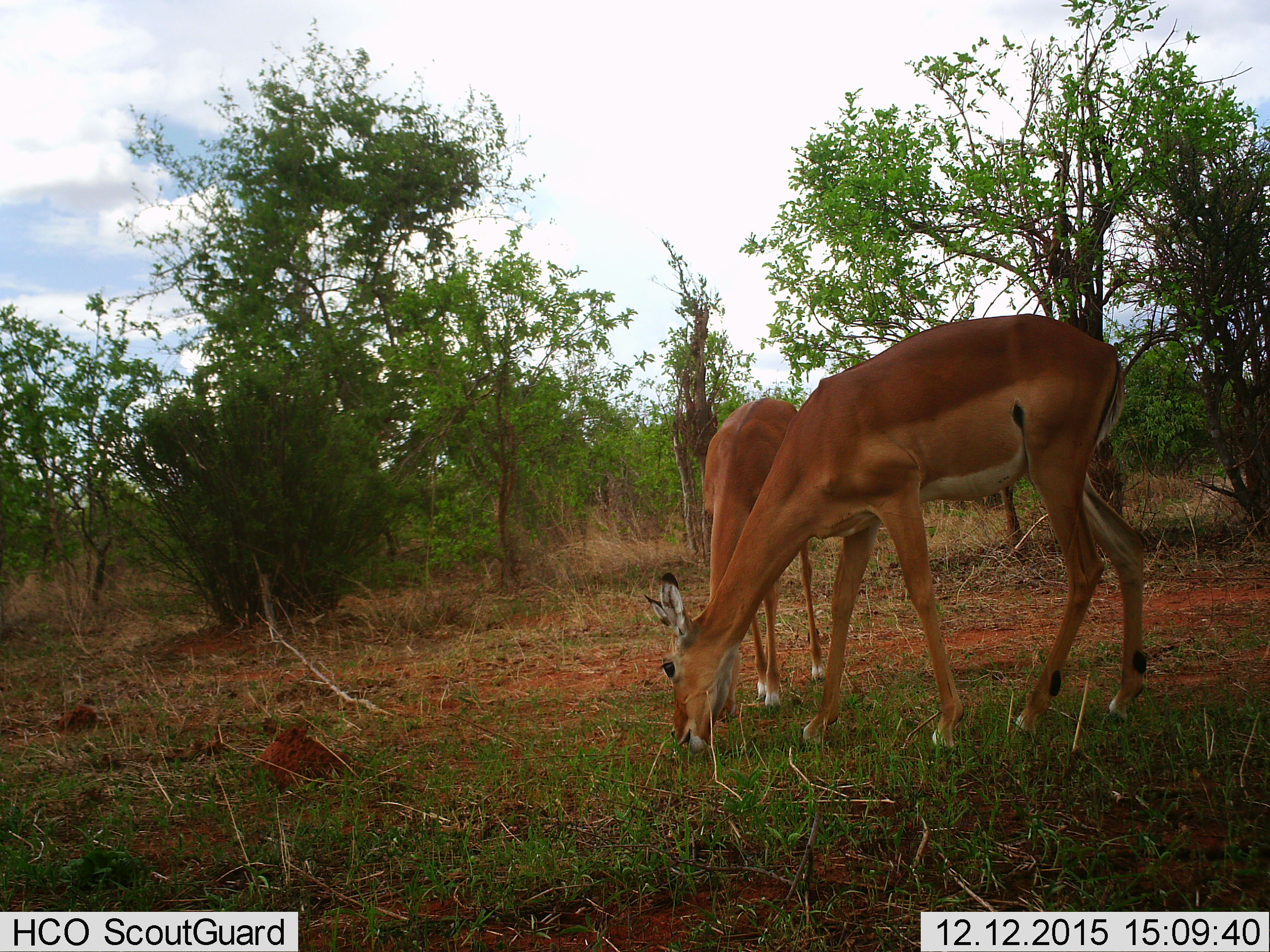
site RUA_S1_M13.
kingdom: Animalia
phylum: Chordata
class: Mammalia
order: Artiodactyla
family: Bovidae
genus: Aepyceros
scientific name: Aepyceros melampus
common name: impala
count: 2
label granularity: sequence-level